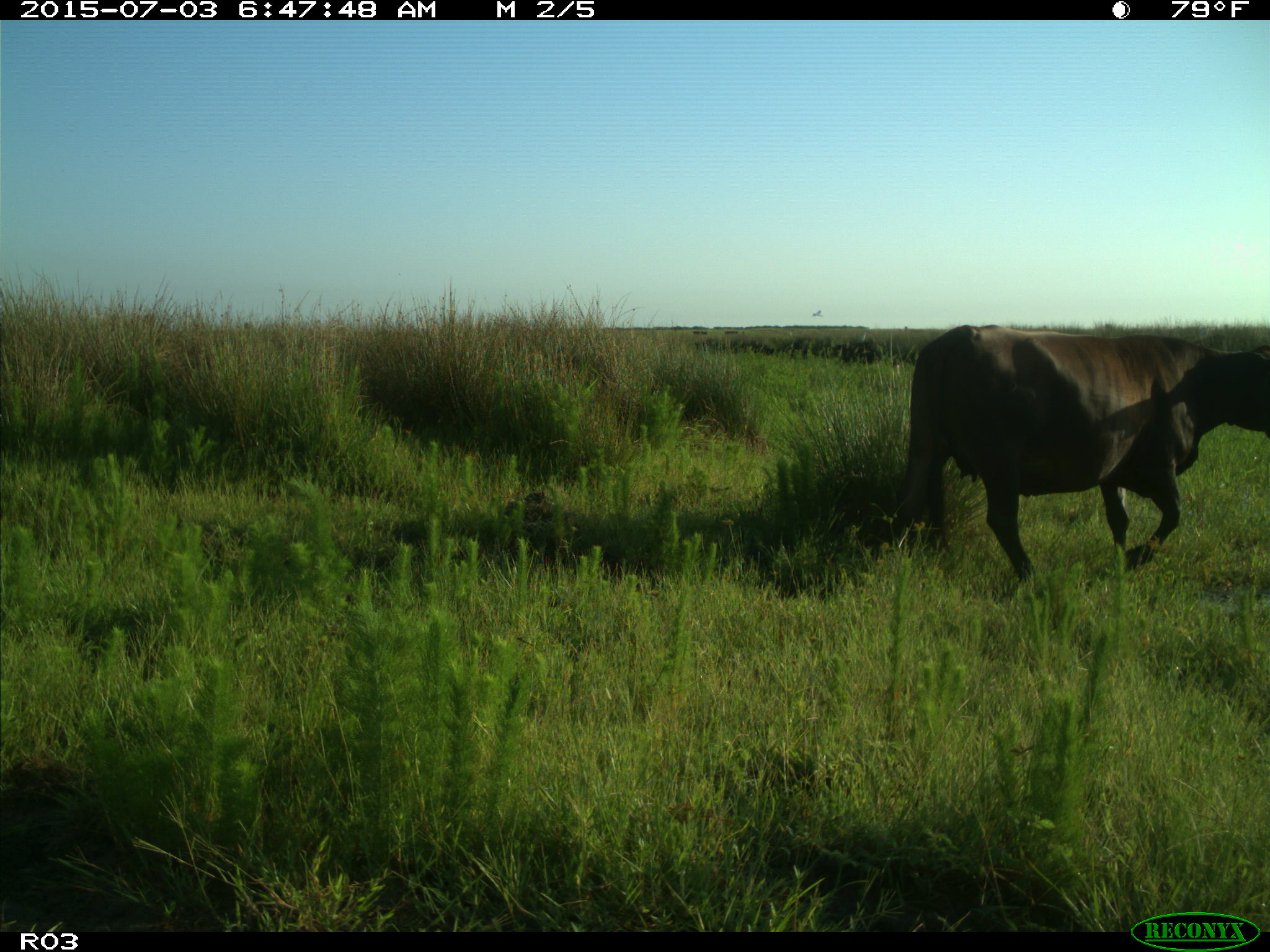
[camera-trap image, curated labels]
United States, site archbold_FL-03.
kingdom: Animalia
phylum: Chordata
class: Mammalia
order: Artiodactyla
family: Bovidae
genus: Bos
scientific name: Bos taurus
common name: domestic cow